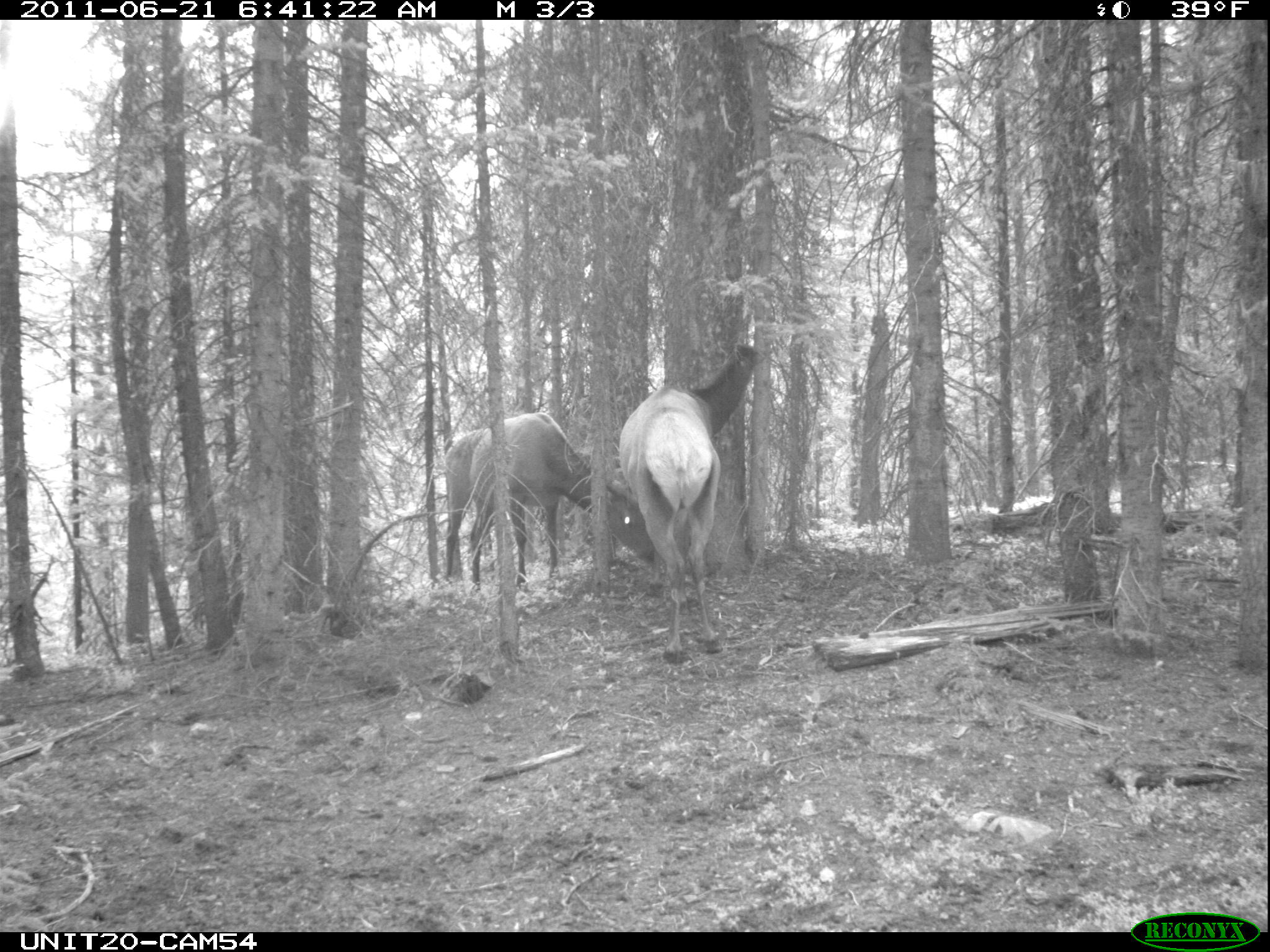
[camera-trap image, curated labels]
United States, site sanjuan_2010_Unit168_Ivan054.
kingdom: Animalia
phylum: Chordata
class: Mammalia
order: Artiodactyla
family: Cervidae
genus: Cervus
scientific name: Cervus elaphus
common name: red deer